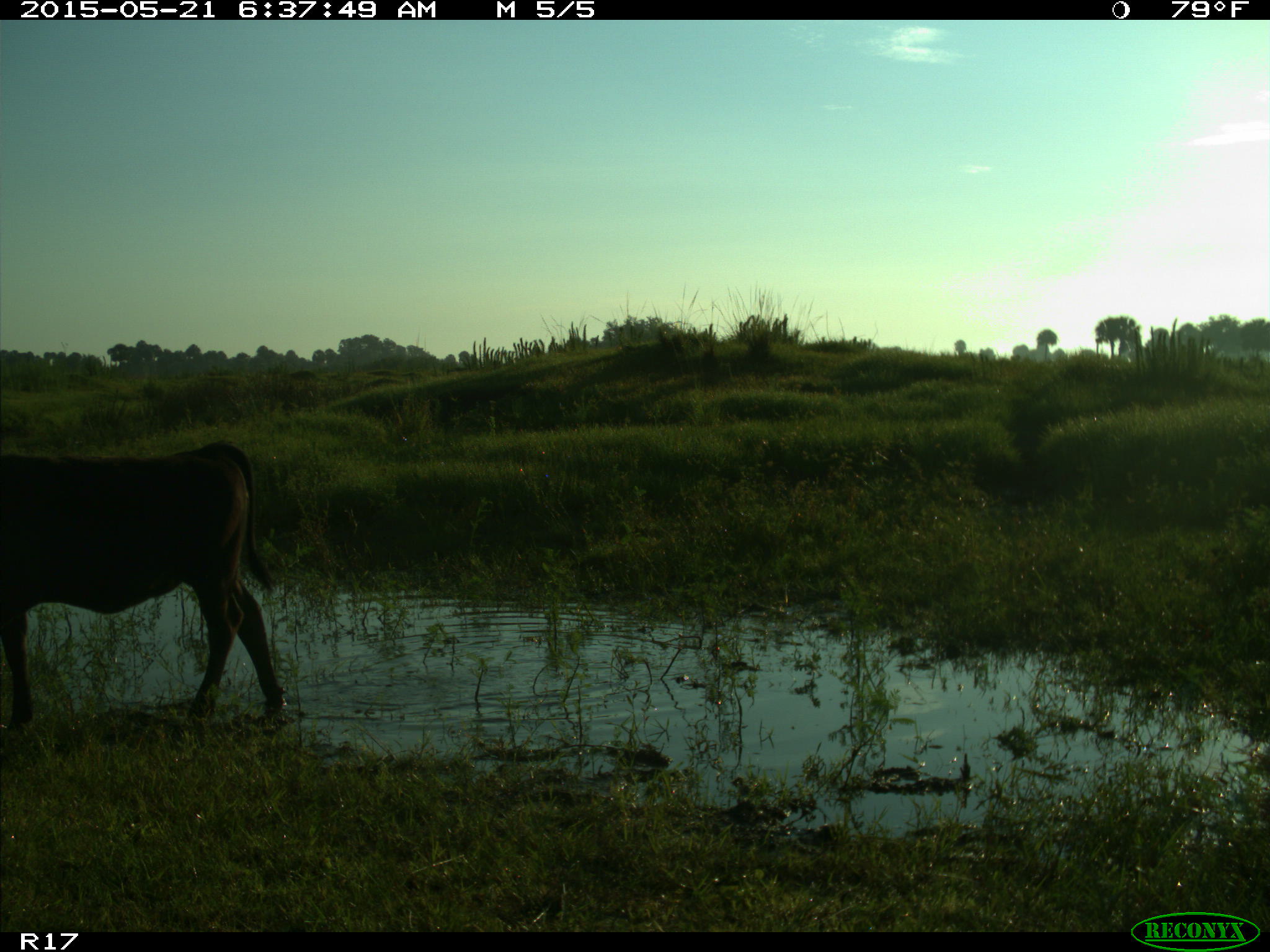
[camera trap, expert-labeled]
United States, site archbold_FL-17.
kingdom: Animalia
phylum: Chordata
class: Mammalia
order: Artiodactyla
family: Bovidae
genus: Bos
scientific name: Bos taurus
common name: domestic cow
Bos taurus (domestic cow).